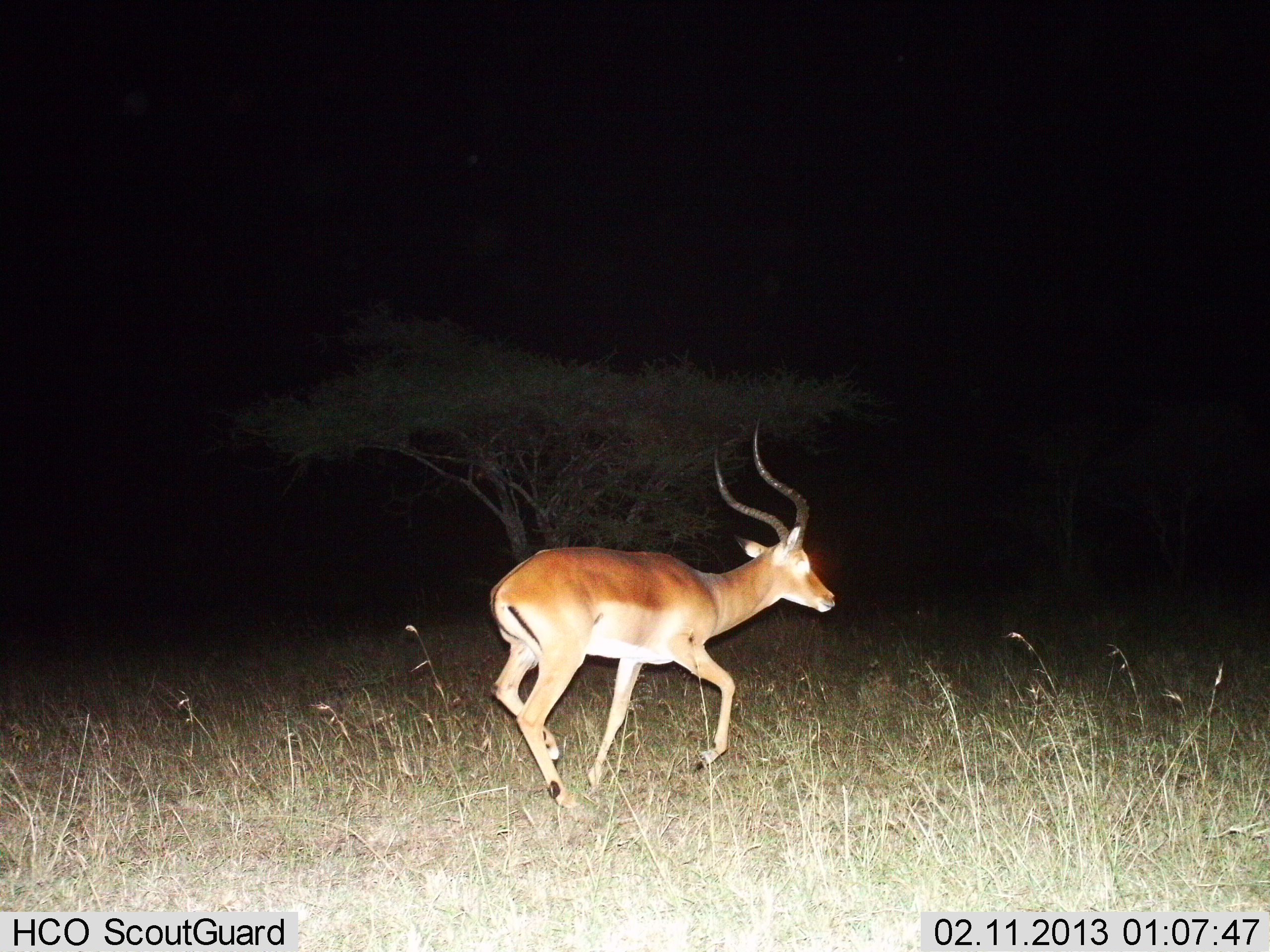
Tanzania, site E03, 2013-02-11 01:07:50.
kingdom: Animalia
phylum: Chordata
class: Mammalia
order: Artiodactyla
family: Bovidae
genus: Aepyceros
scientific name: Aepyceros melampus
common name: impala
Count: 1.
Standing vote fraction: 5%.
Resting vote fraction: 0%.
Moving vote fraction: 100%.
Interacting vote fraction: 0%.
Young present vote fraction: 0%.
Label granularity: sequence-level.